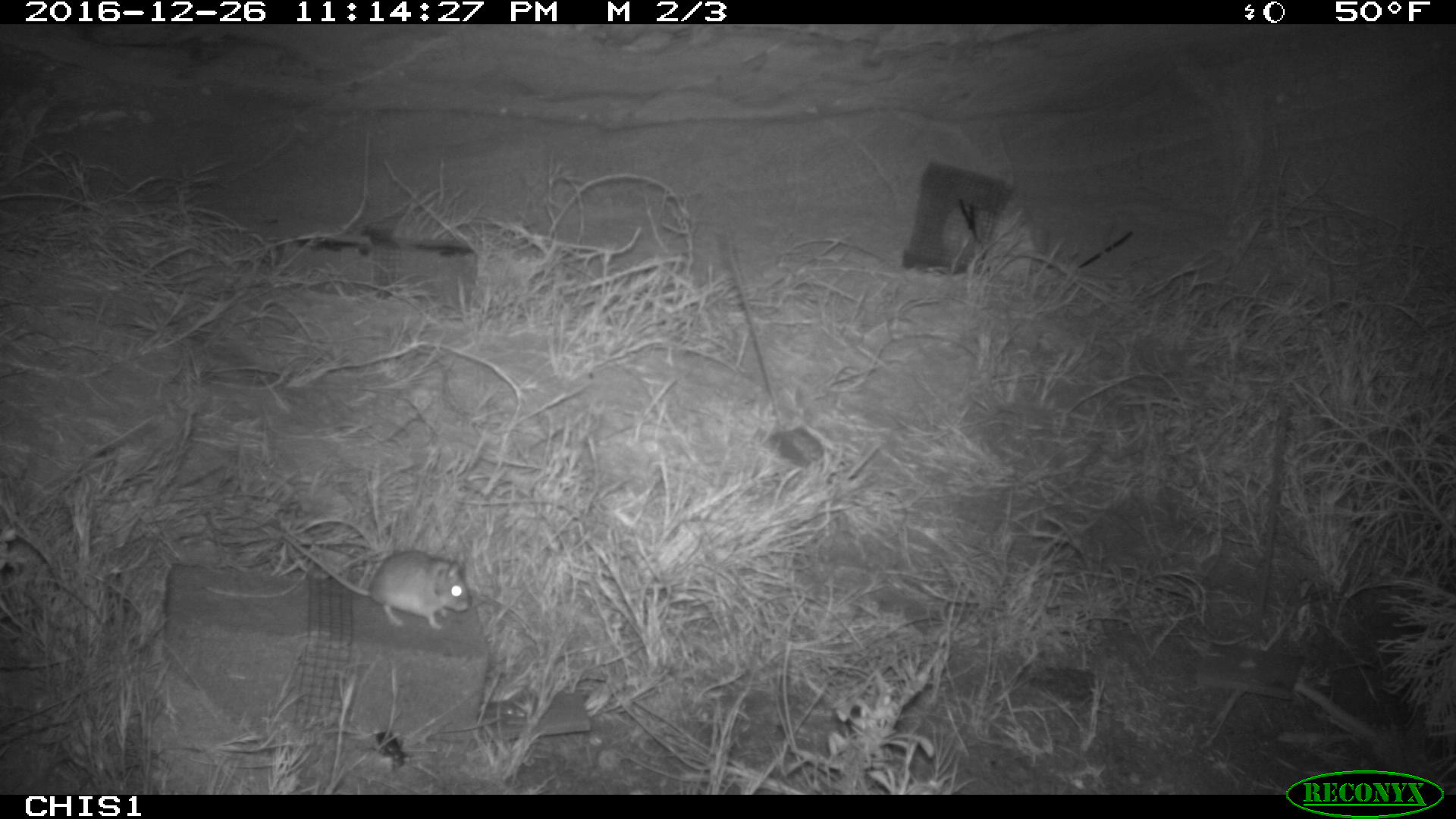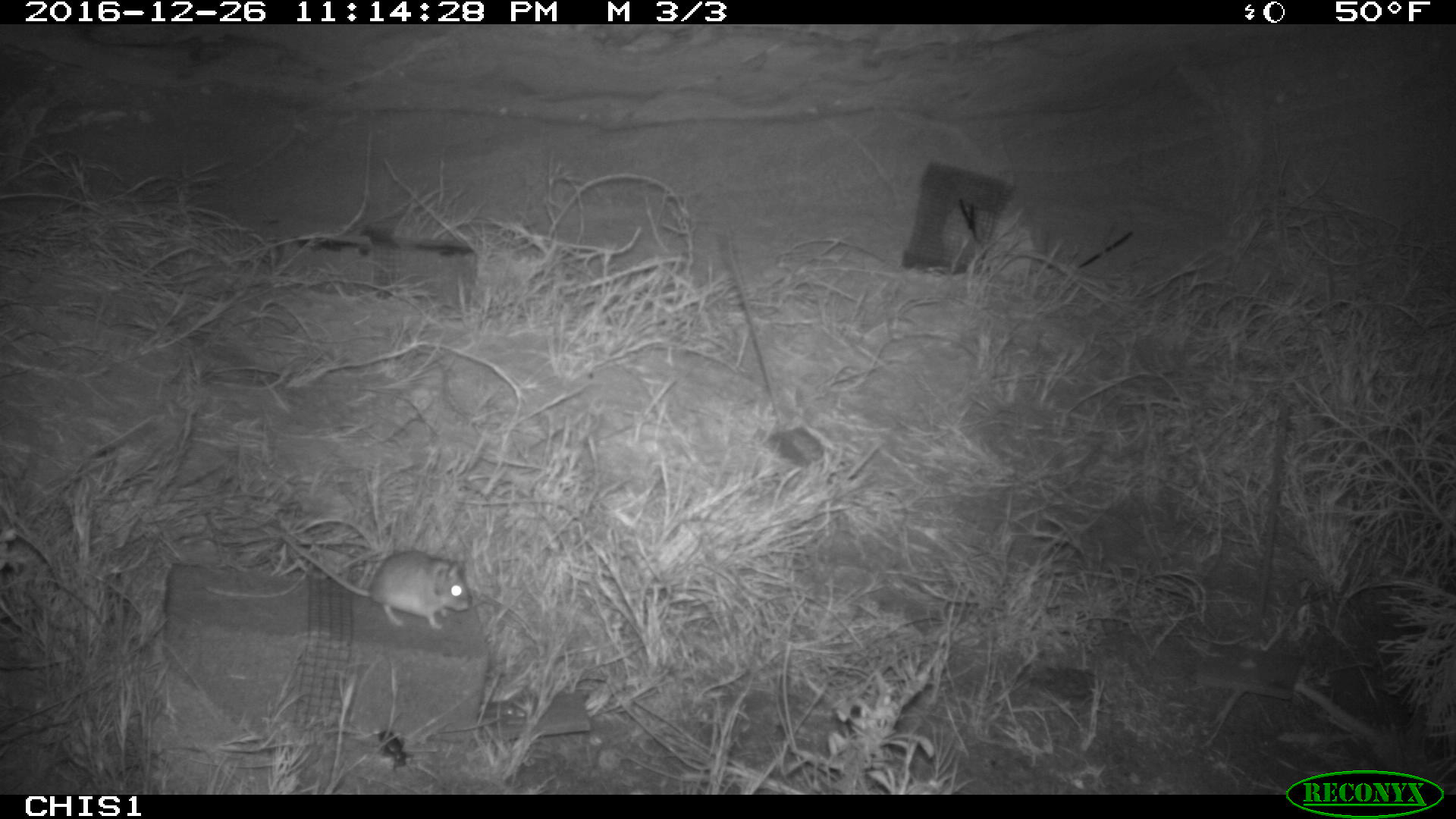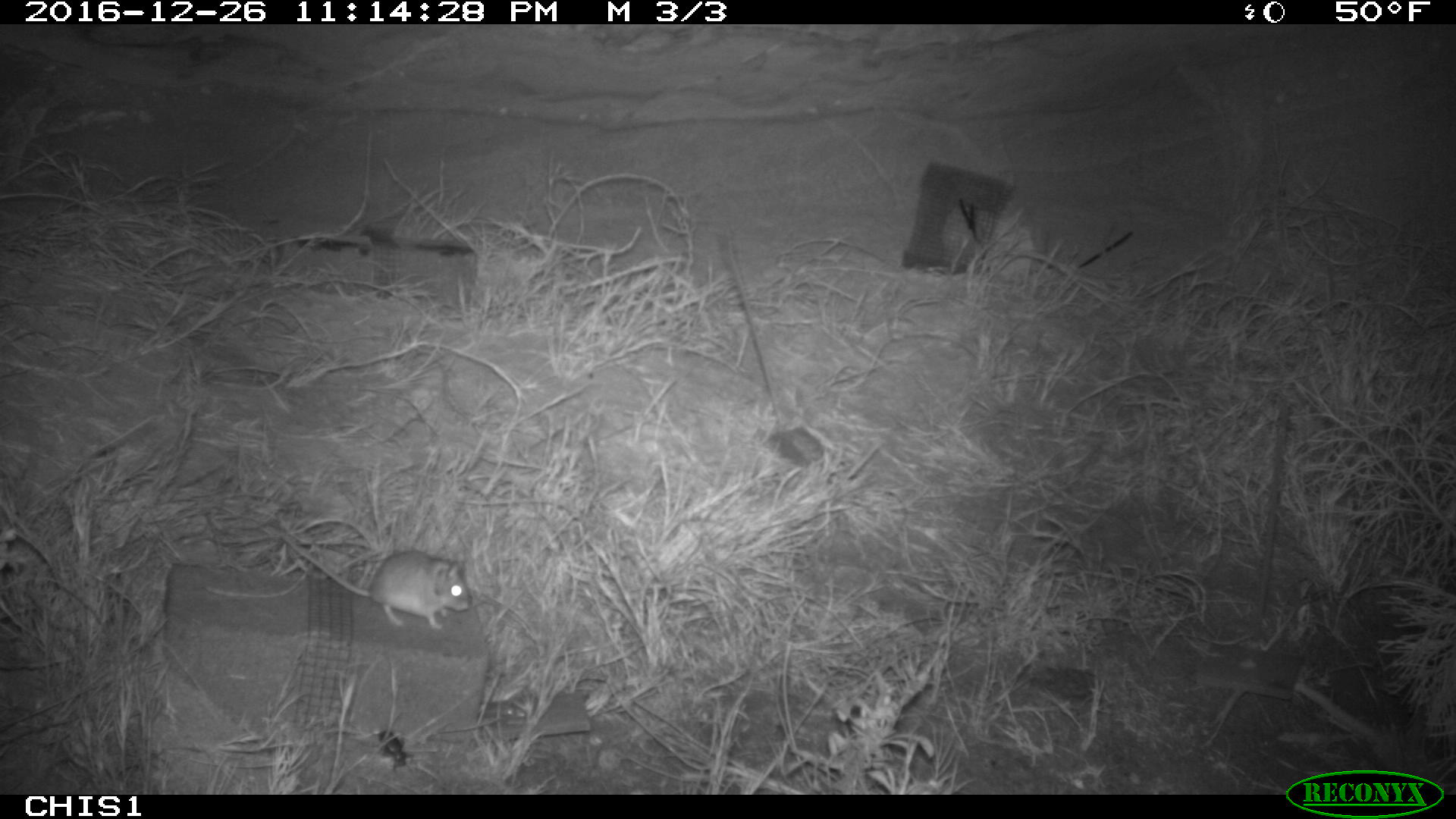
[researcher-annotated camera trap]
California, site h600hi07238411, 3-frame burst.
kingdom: Animalia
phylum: Chordata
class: Mammalia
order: Rodentia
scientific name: Rodentia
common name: rodent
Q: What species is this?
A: Rodent (Rodentia).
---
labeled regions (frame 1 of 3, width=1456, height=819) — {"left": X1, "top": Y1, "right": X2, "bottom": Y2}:
rodent: {"left": 282, "top": 532, "right": 469, "bottom": 629}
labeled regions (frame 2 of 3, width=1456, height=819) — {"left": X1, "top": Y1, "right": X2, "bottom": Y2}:
rodent: {"left": 278, "top": 535, "right": 473, "bottom": 629}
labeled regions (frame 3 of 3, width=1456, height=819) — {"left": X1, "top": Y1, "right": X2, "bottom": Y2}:
rodent: {"left": 281, "top": 534, "right": 469, "bottom": 629}